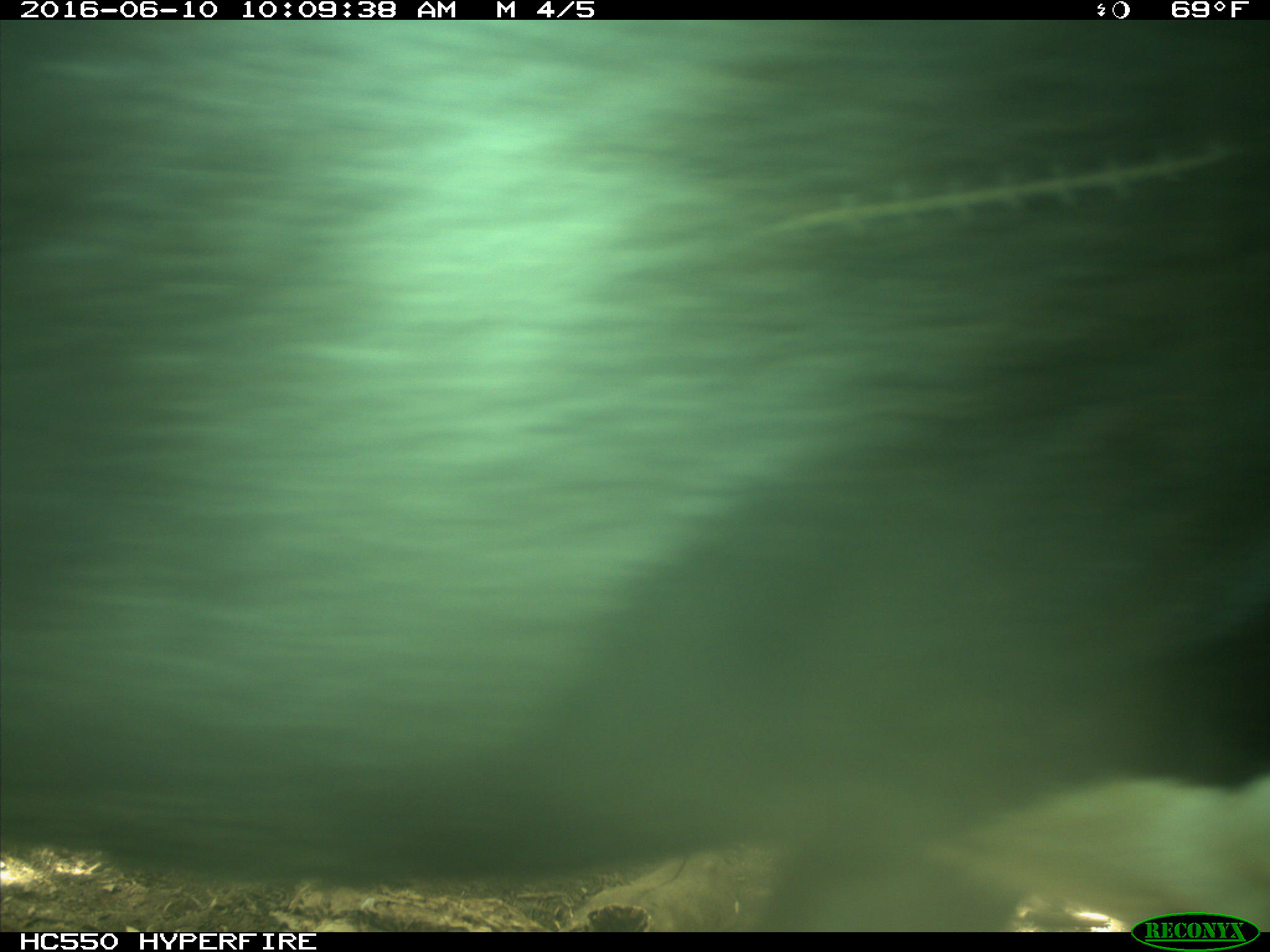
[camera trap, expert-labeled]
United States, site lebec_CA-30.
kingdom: Animalia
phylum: Chordata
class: Mammalia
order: Artiodactyla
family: Bovidae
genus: Bos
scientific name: Bos taurus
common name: domestic cow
Bos taurus (domestic cow).